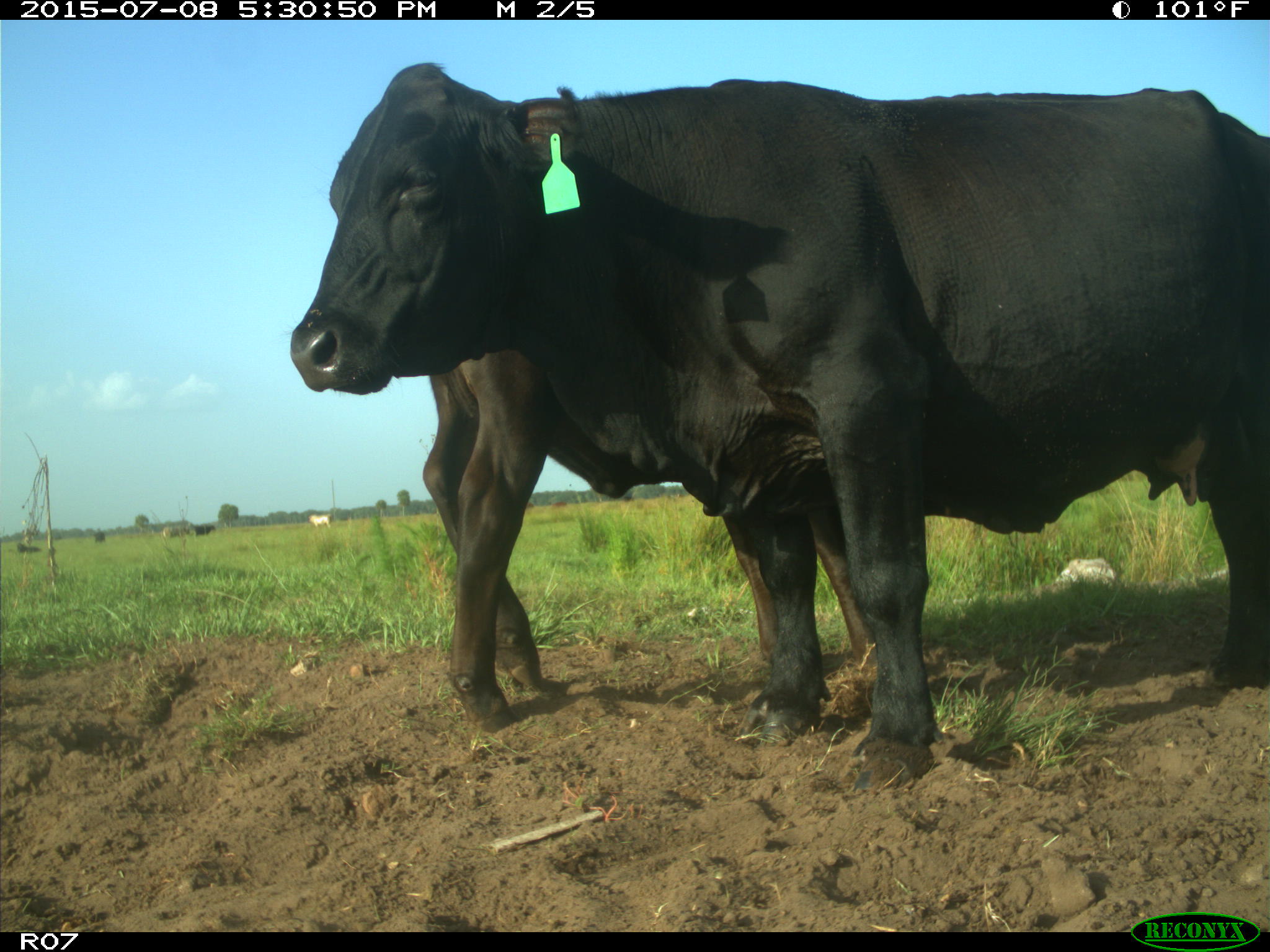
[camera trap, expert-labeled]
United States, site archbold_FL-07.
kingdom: Animalia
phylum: Chordata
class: Mammalia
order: Artiodactyla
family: Bovidae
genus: Bos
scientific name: Bos taurus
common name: domestic cow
Bos taurus (domestic cow).